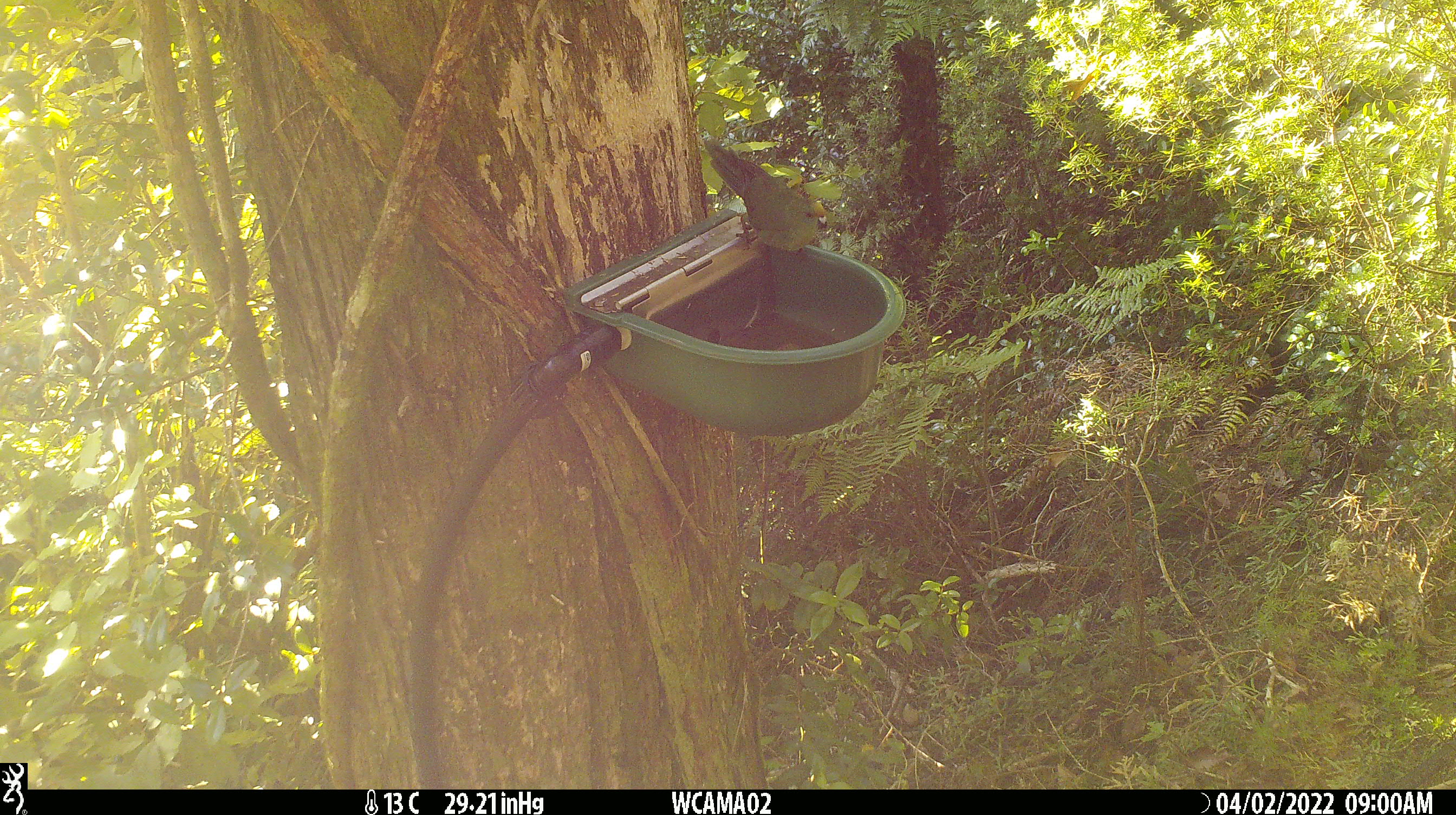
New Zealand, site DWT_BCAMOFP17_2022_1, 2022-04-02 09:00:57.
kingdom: Animalia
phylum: Chordata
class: Aves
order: Psittaciformes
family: Psittaculidae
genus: Cyanoramphus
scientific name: Cyanoramphus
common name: parakeet